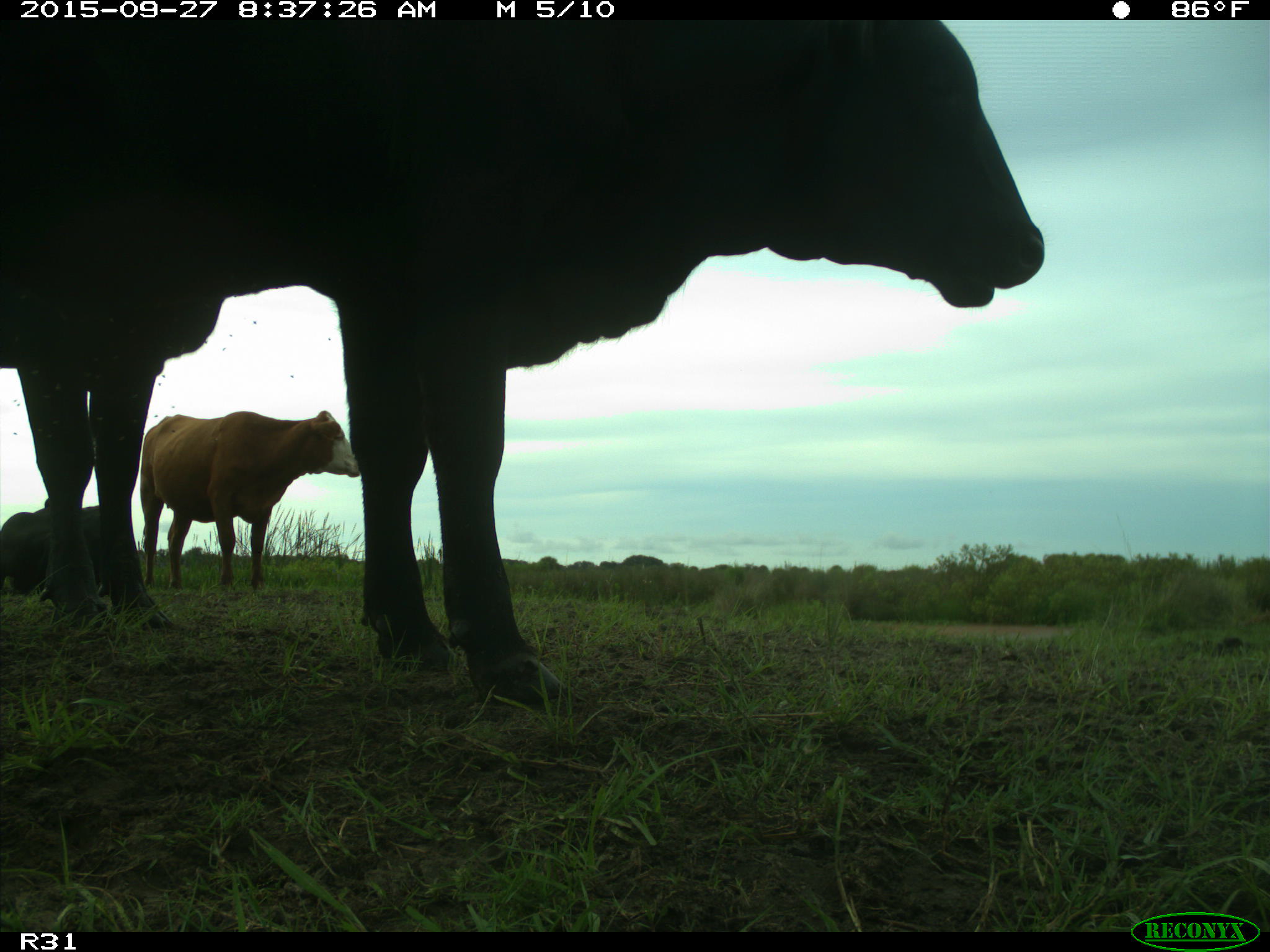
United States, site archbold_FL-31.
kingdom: Animalia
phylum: Chordata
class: Mammalia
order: Artiodactyla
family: Bovidae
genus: Bos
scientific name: Bos taurus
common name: domestic cow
Bos taurus (domestic cow).